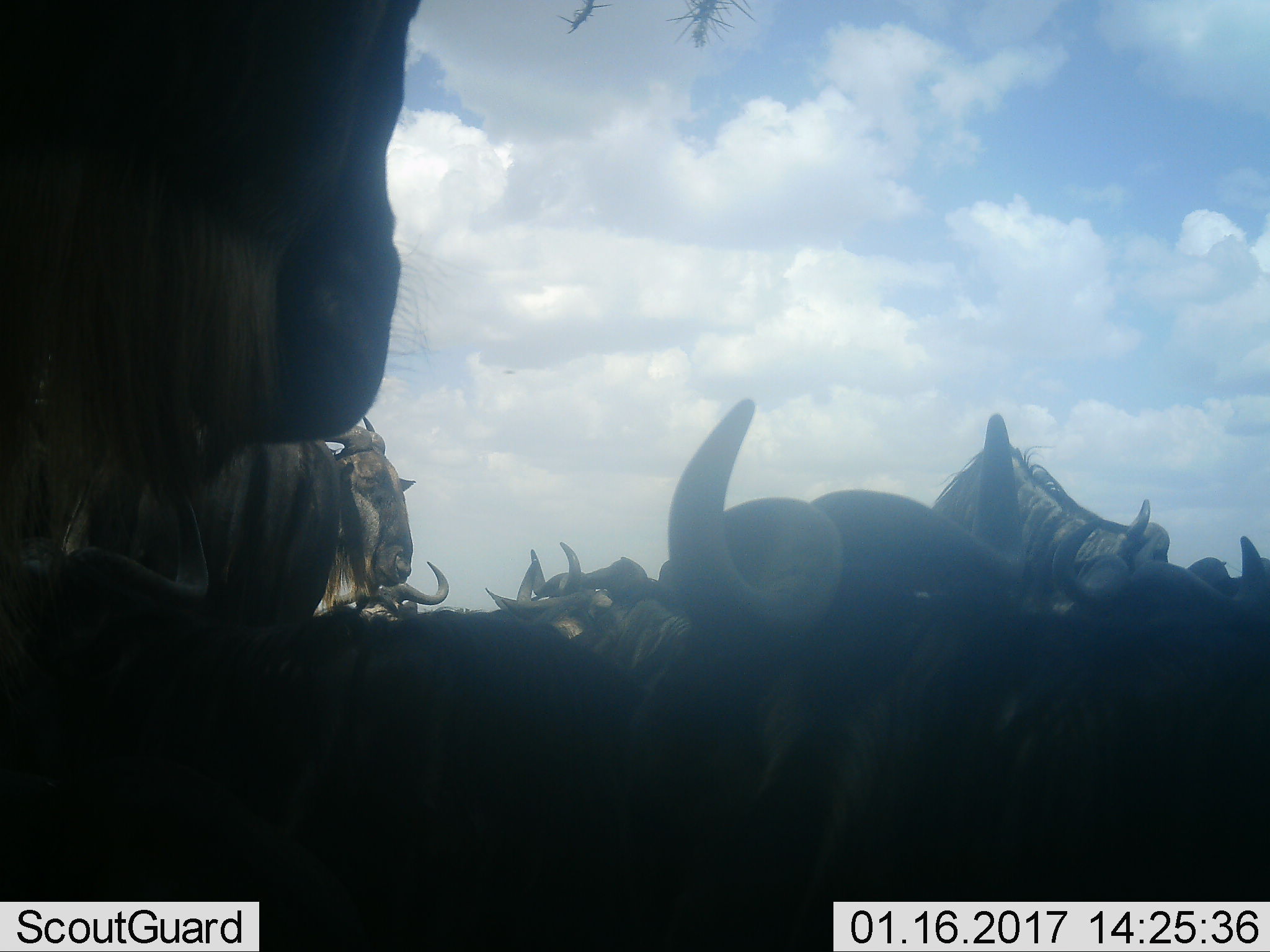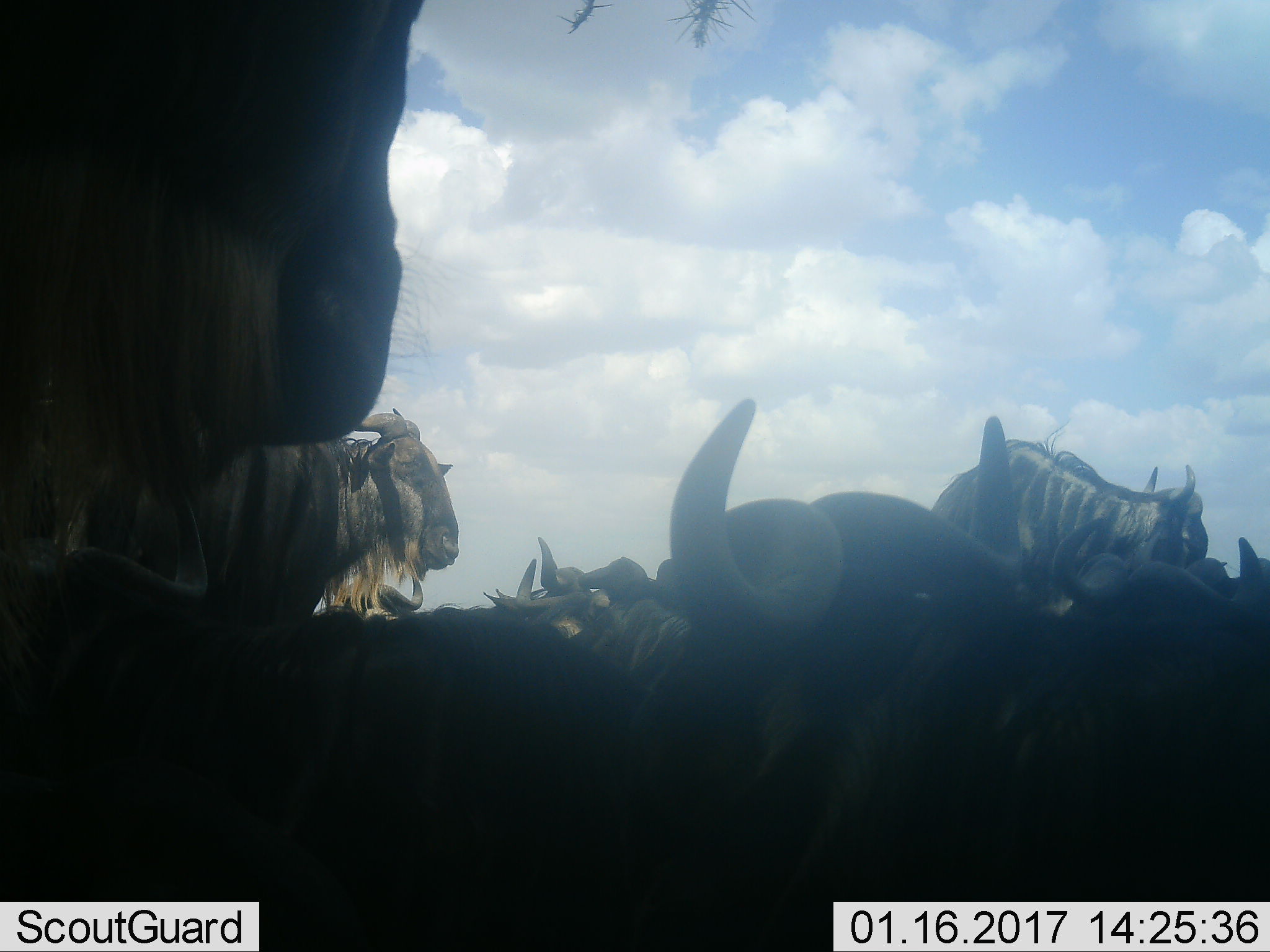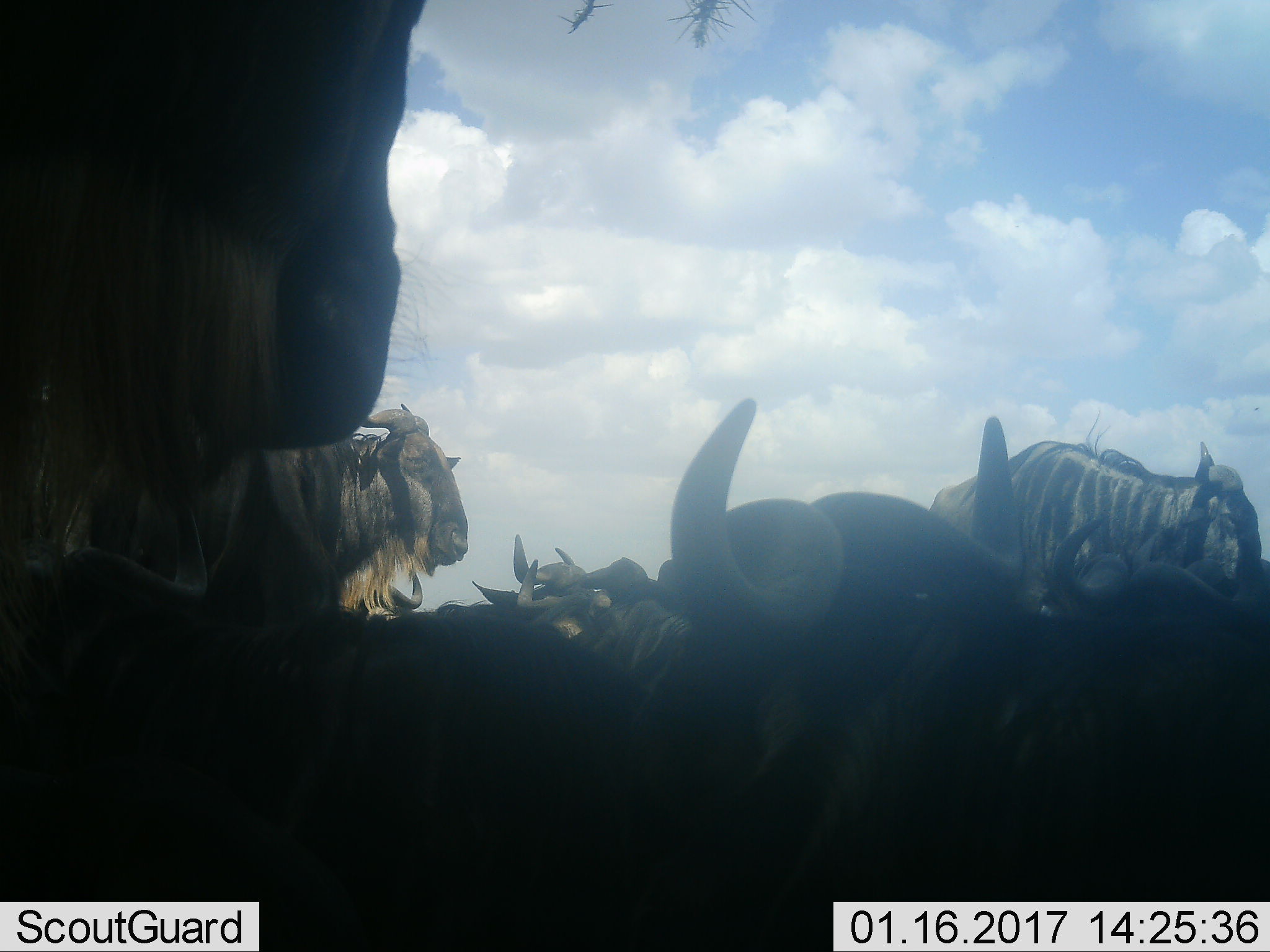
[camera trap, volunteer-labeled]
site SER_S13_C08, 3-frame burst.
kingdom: Animalia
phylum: Chordata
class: Mammalia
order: Artiodactyla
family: Bovidae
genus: Connochaetes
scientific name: Connochaetes taurinus taurinus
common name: blue wildebeest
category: wildebeestblue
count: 8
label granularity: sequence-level